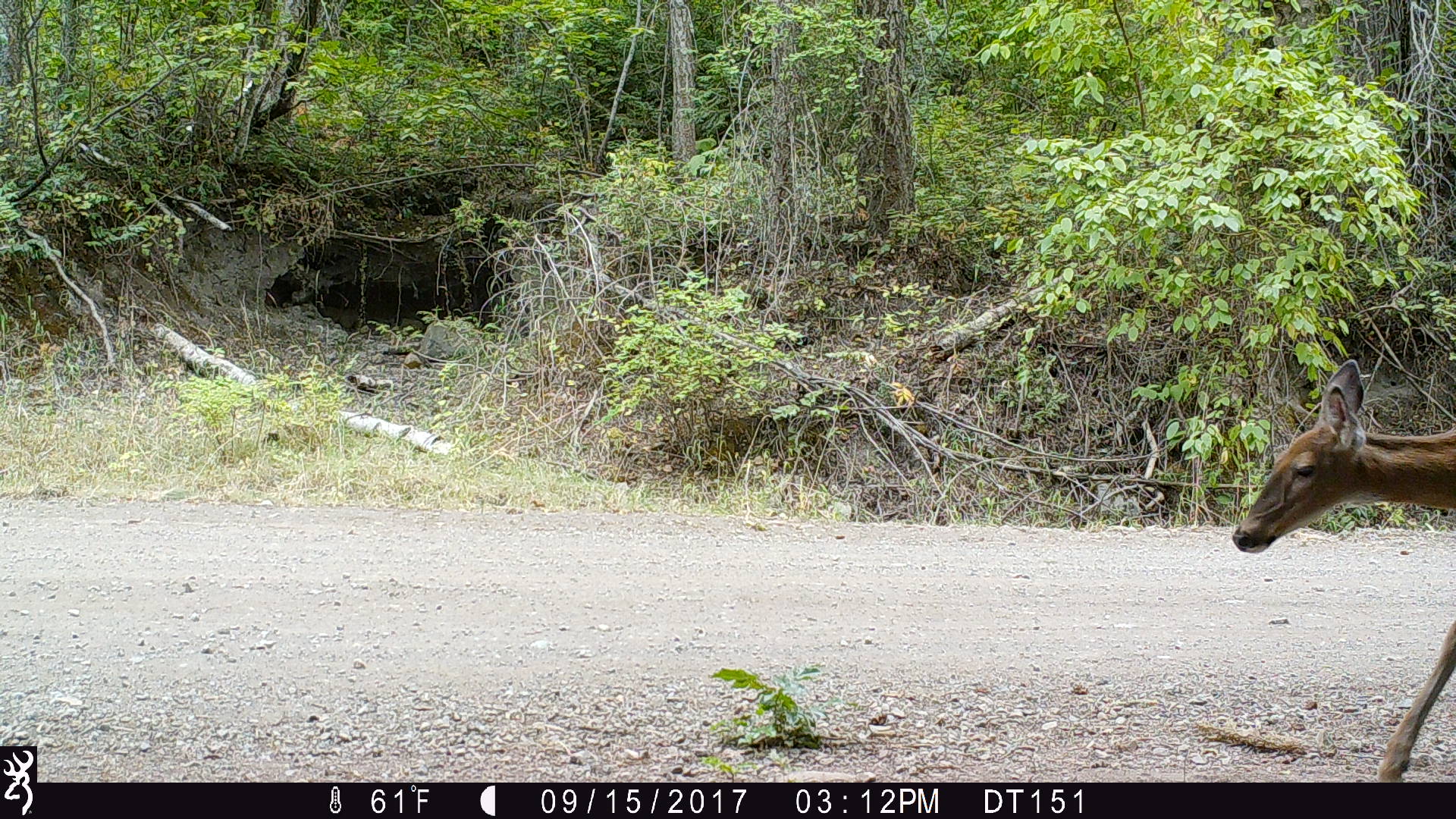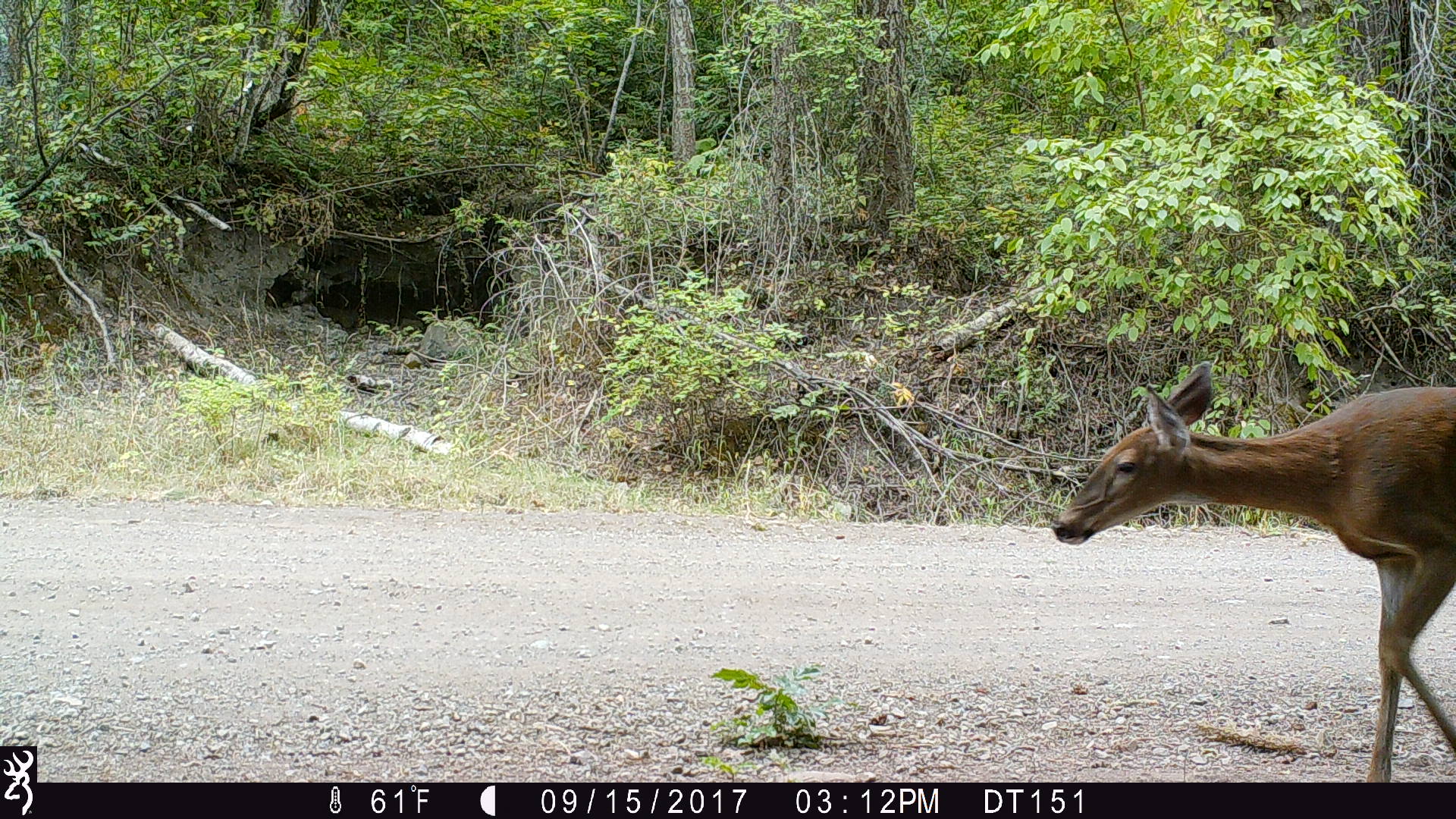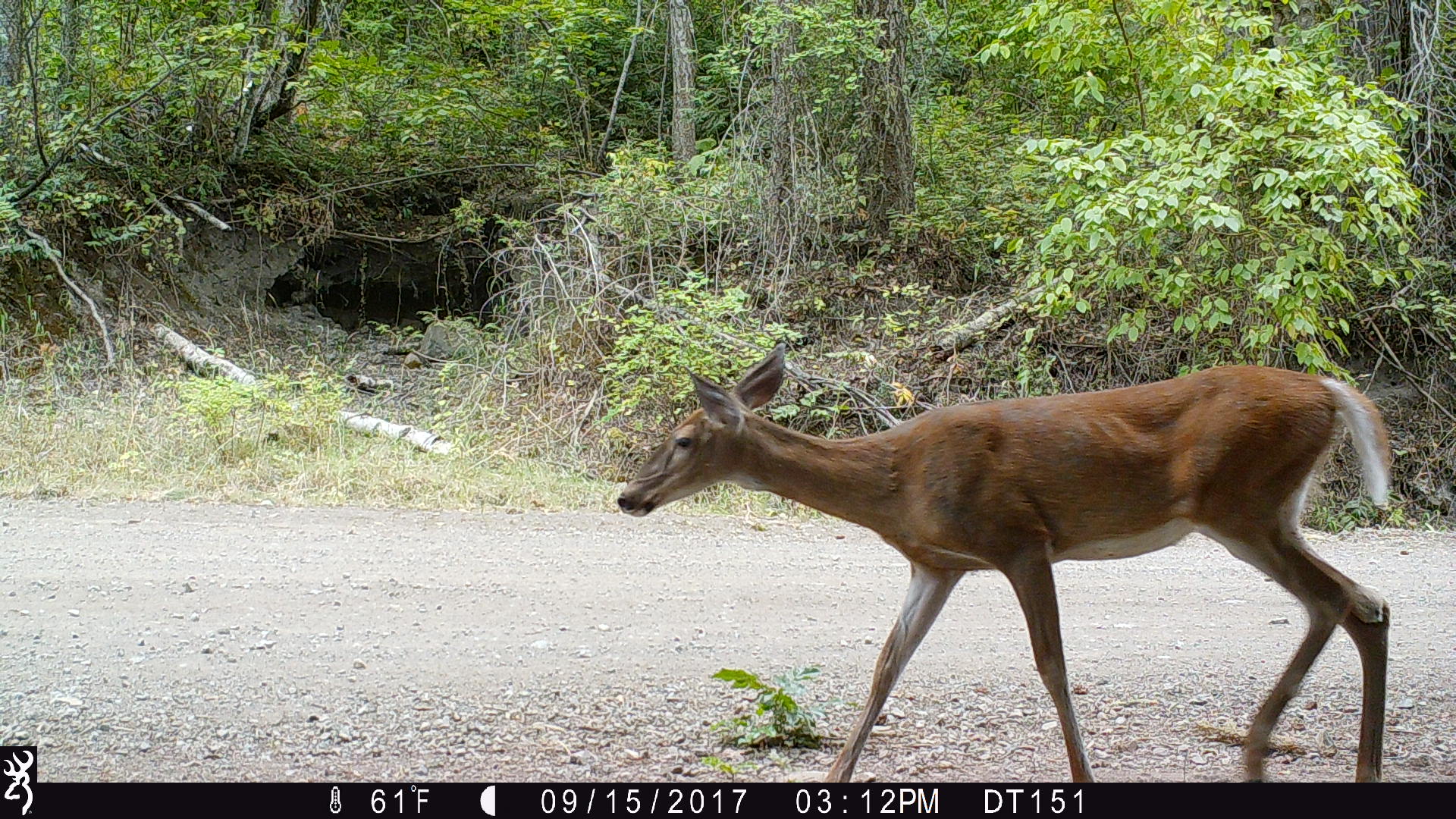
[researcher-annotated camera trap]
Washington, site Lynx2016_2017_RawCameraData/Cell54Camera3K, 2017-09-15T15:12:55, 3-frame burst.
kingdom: Animalia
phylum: Chordata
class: Mammalia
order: Artiodactyla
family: Cervidae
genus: Odocoileus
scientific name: Odocoileus virginianus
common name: white-tailed deer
Odocoileus virginianus (white-tailed deer). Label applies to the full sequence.